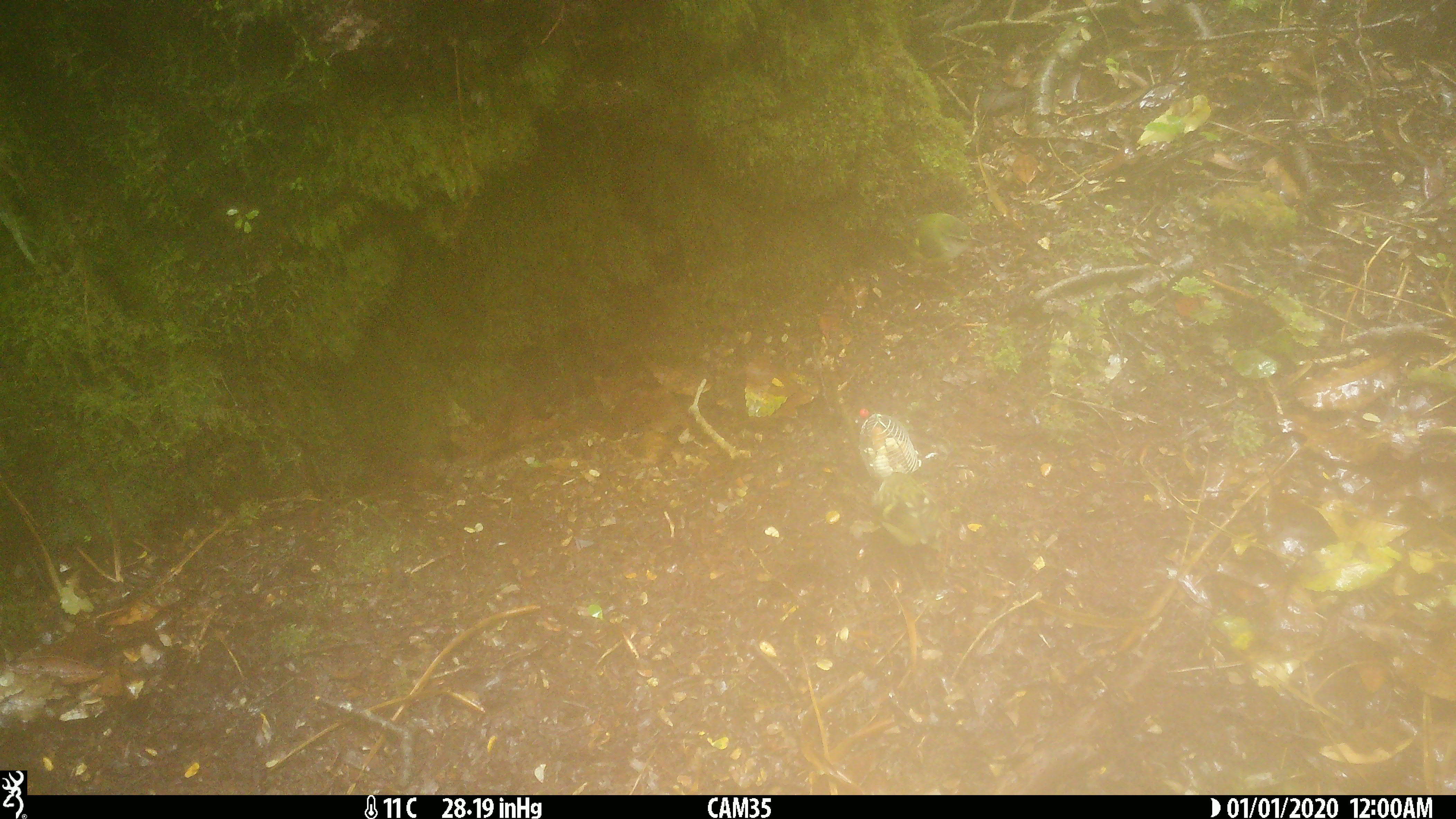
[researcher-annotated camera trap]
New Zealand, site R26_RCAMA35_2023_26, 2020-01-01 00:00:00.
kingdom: Animalia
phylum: Chordata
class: Aves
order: Passeriformes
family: Acanthisittidae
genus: Acanthisitta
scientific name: Acanthisitta chloris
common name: rifleman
Rifleman (Acanthisitta chloris).